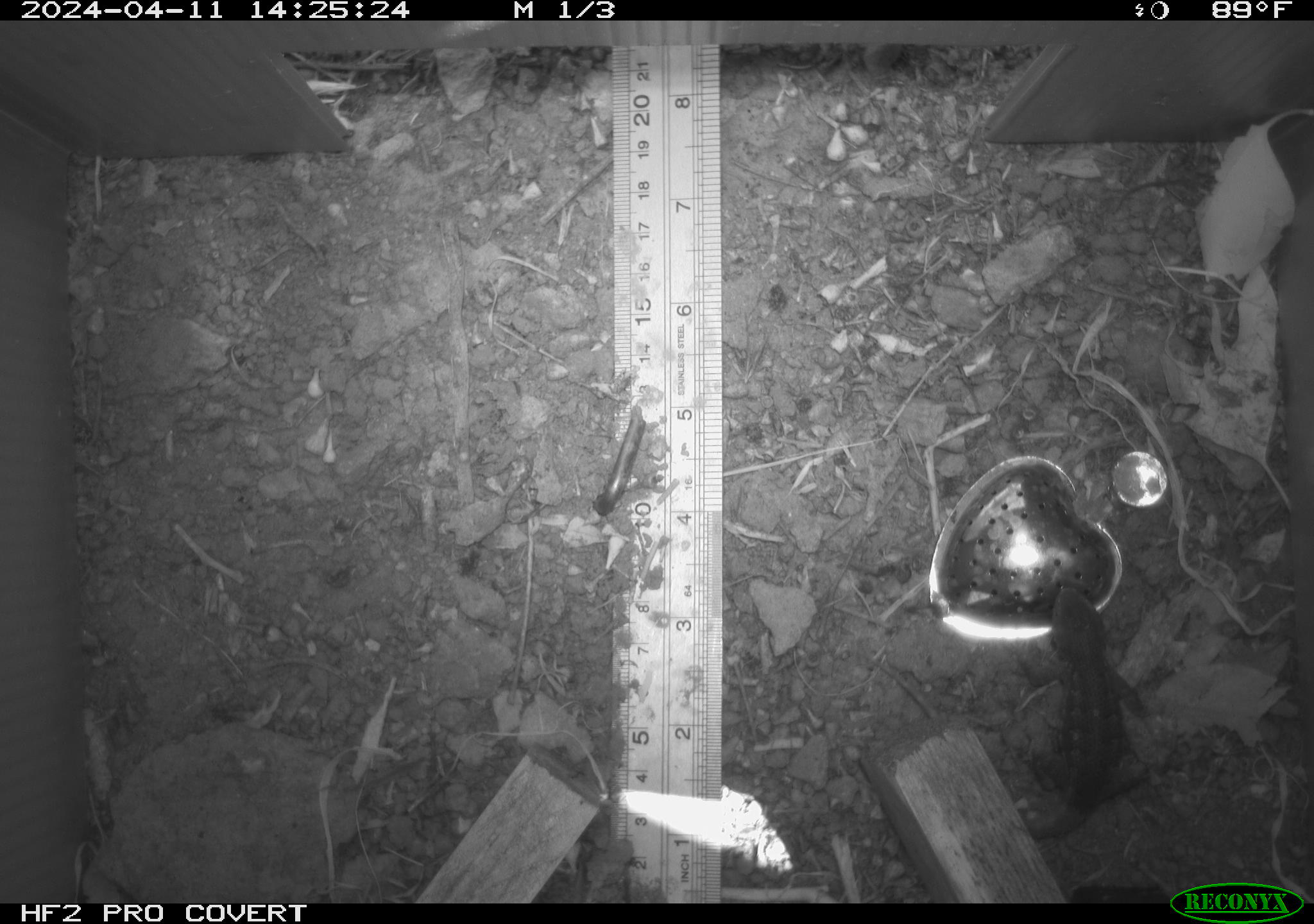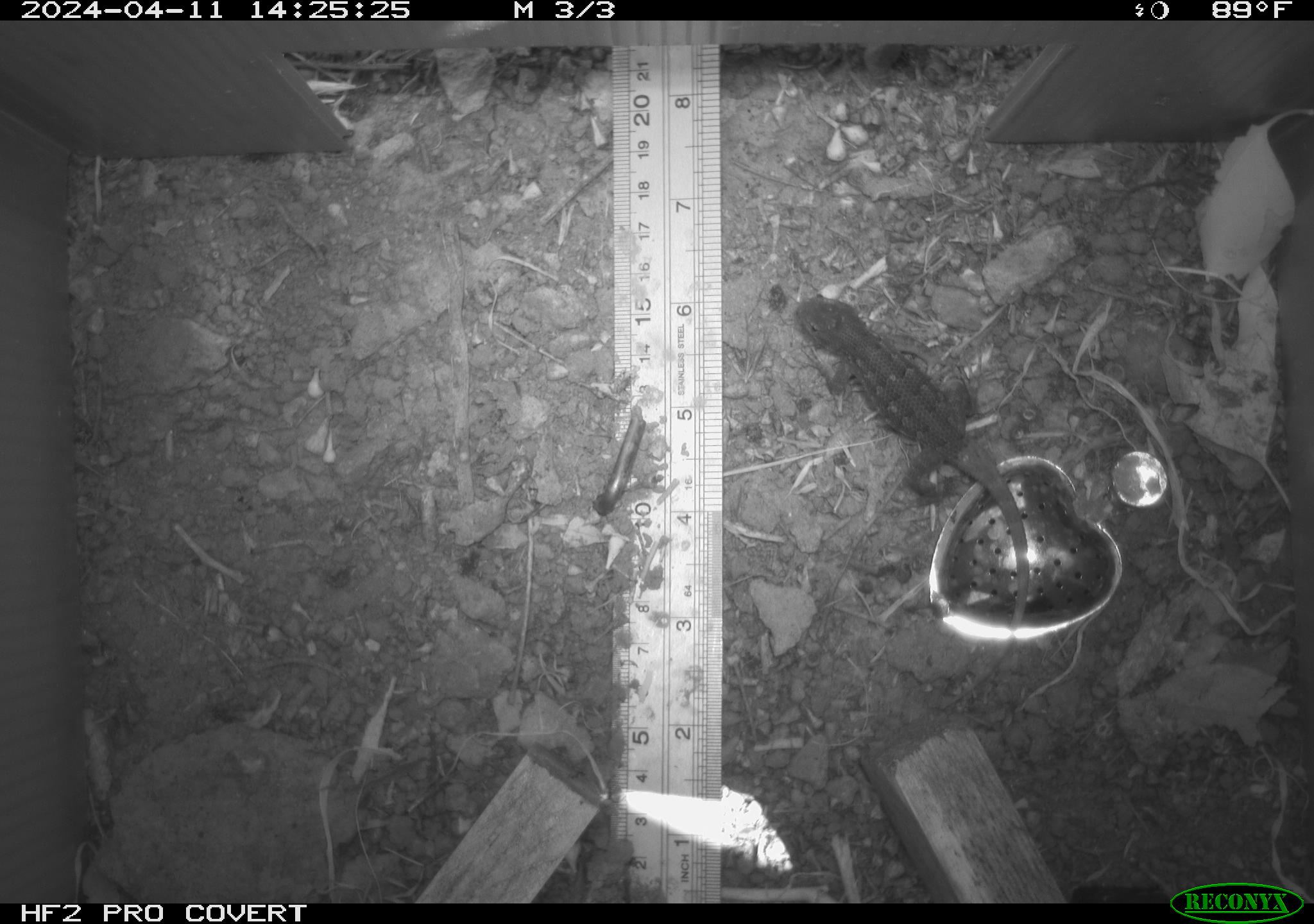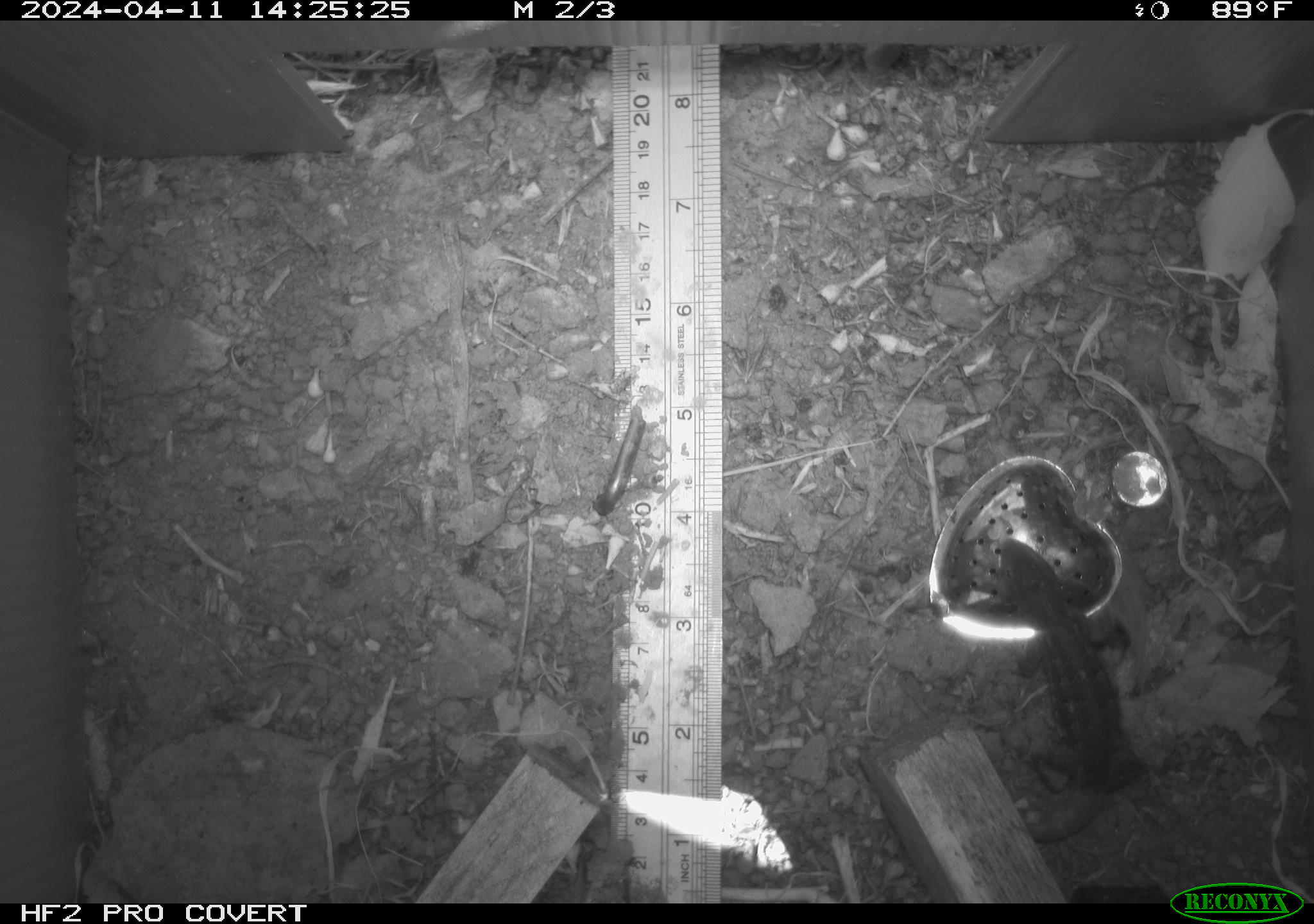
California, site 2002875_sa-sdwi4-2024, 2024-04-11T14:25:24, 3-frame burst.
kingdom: Animalia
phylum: Chordata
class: Reptilia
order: Squamata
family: Phrynosomatidae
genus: Sceloporus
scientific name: Sceloporus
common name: spiny lizards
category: sceloporus species